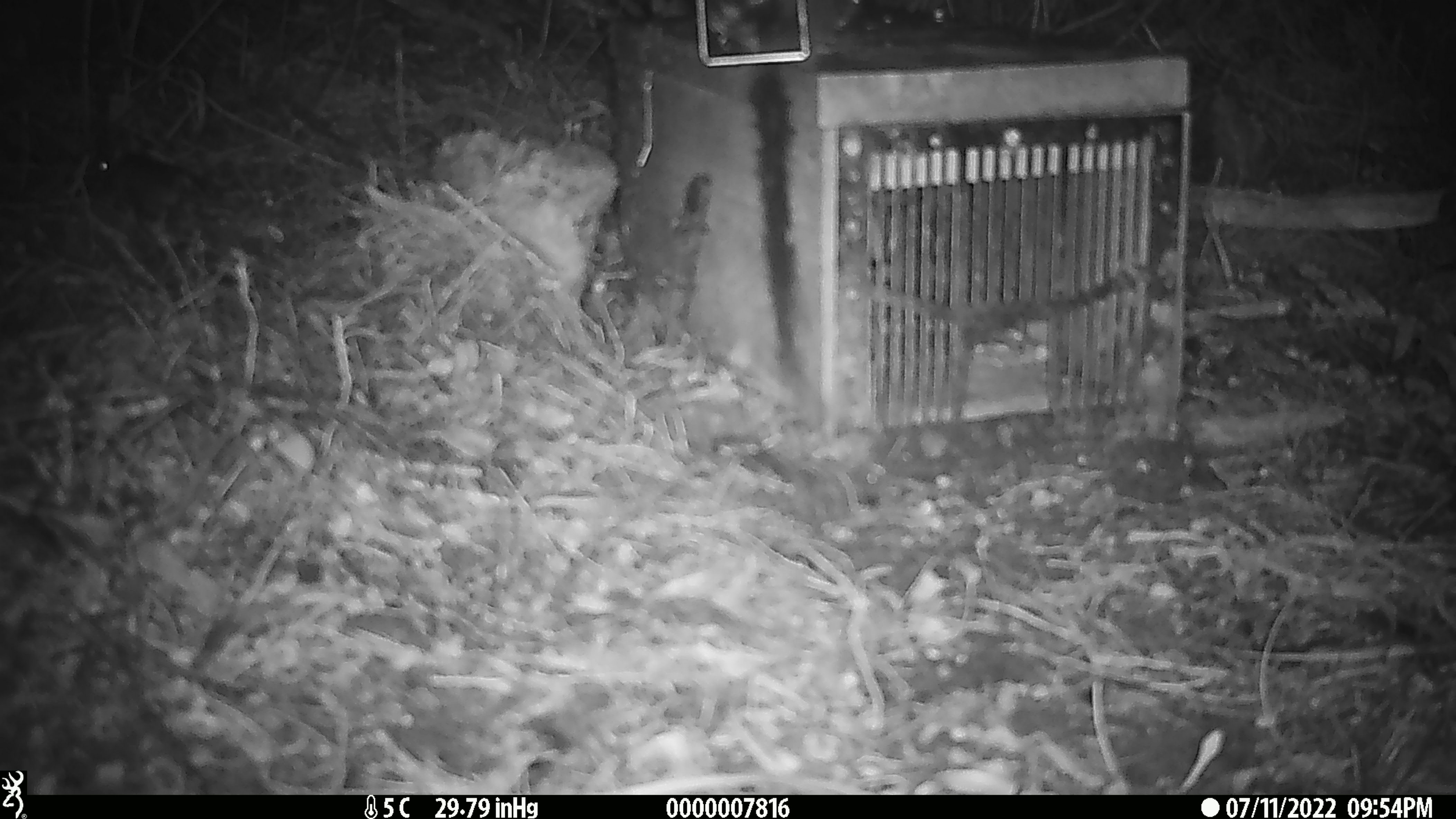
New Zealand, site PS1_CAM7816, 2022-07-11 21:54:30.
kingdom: Animalia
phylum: Chordata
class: Mammalia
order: Rodentia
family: Muridae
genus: Mus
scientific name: Mus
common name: mouse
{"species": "mouse (Mus)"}